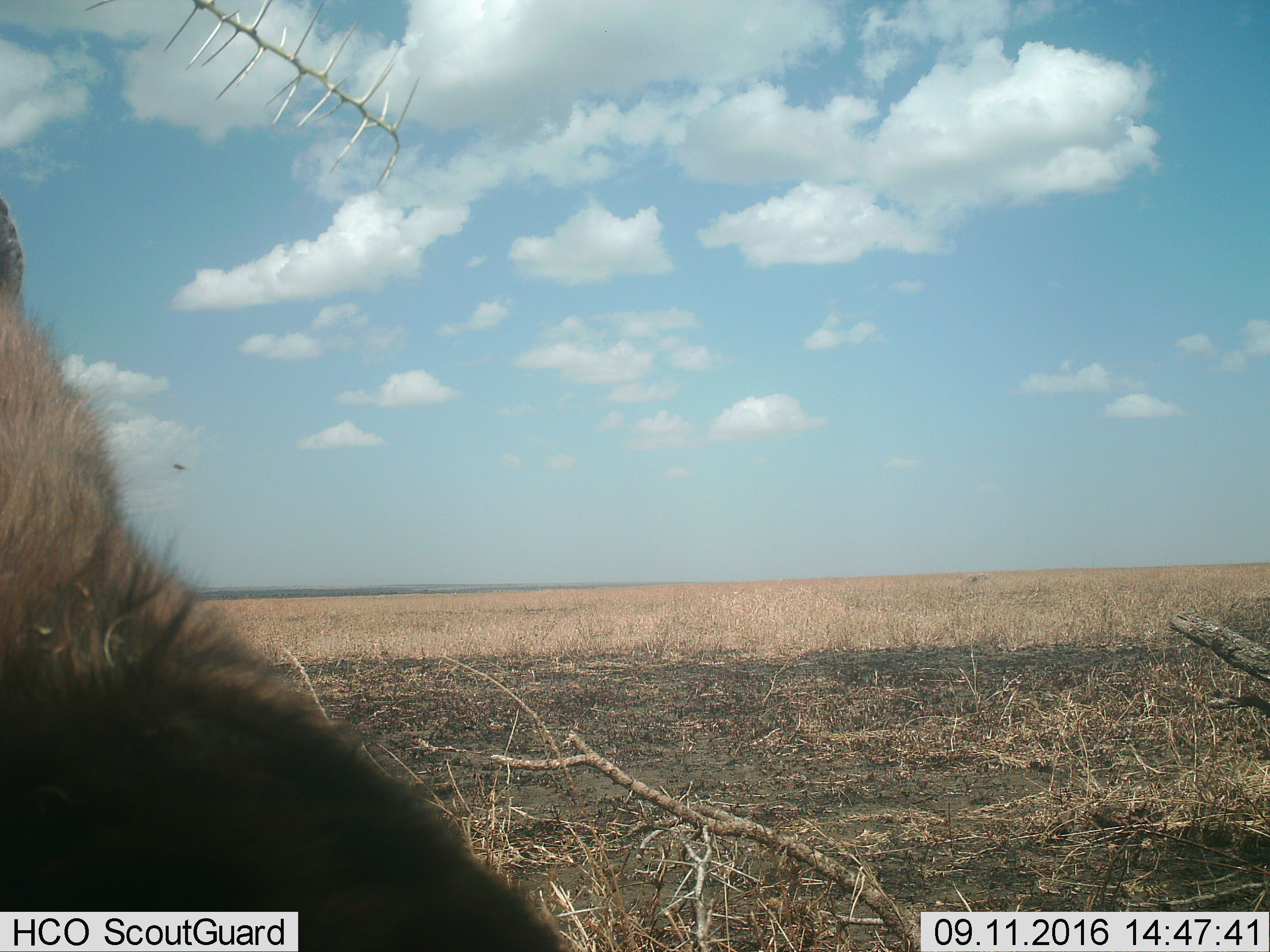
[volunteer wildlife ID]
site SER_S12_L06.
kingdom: Animalia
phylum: Chordata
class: Mammalia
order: Carnivora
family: Hyaenidae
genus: Crocuta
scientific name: Crocuta crocuta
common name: spotted hyena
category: hyenaspotted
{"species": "hyenaspotted (spotted hyena) (Crocuta crocuta)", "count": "1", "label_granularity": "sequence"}